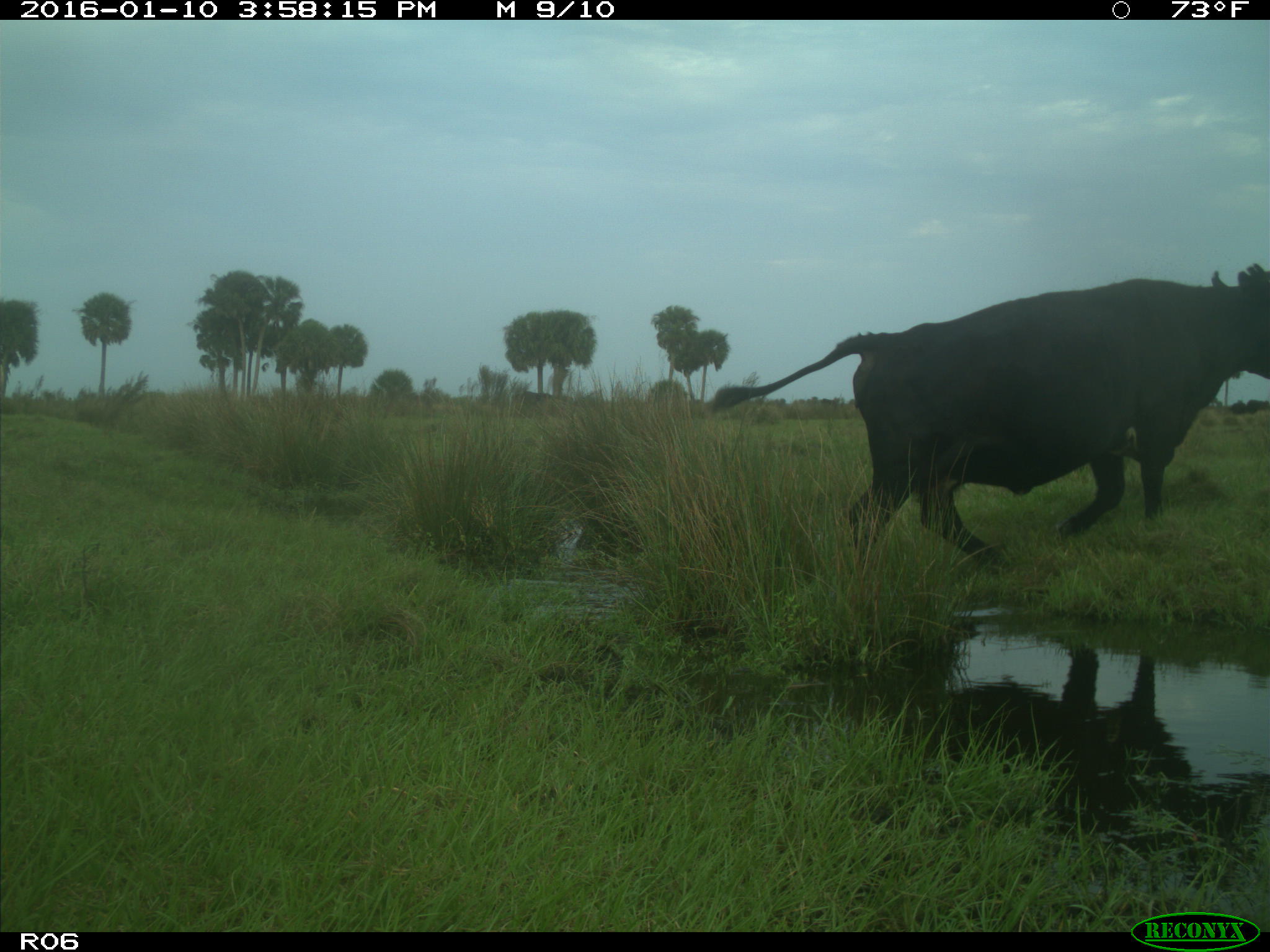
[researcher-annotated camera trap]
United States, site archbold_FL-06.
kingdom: Animalia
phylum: Chordata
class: Mammalia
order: Artiodactyla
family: Bovidae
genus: Bos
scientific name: Bos taurus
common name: domestic cow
Bos taurus (domestic cow).